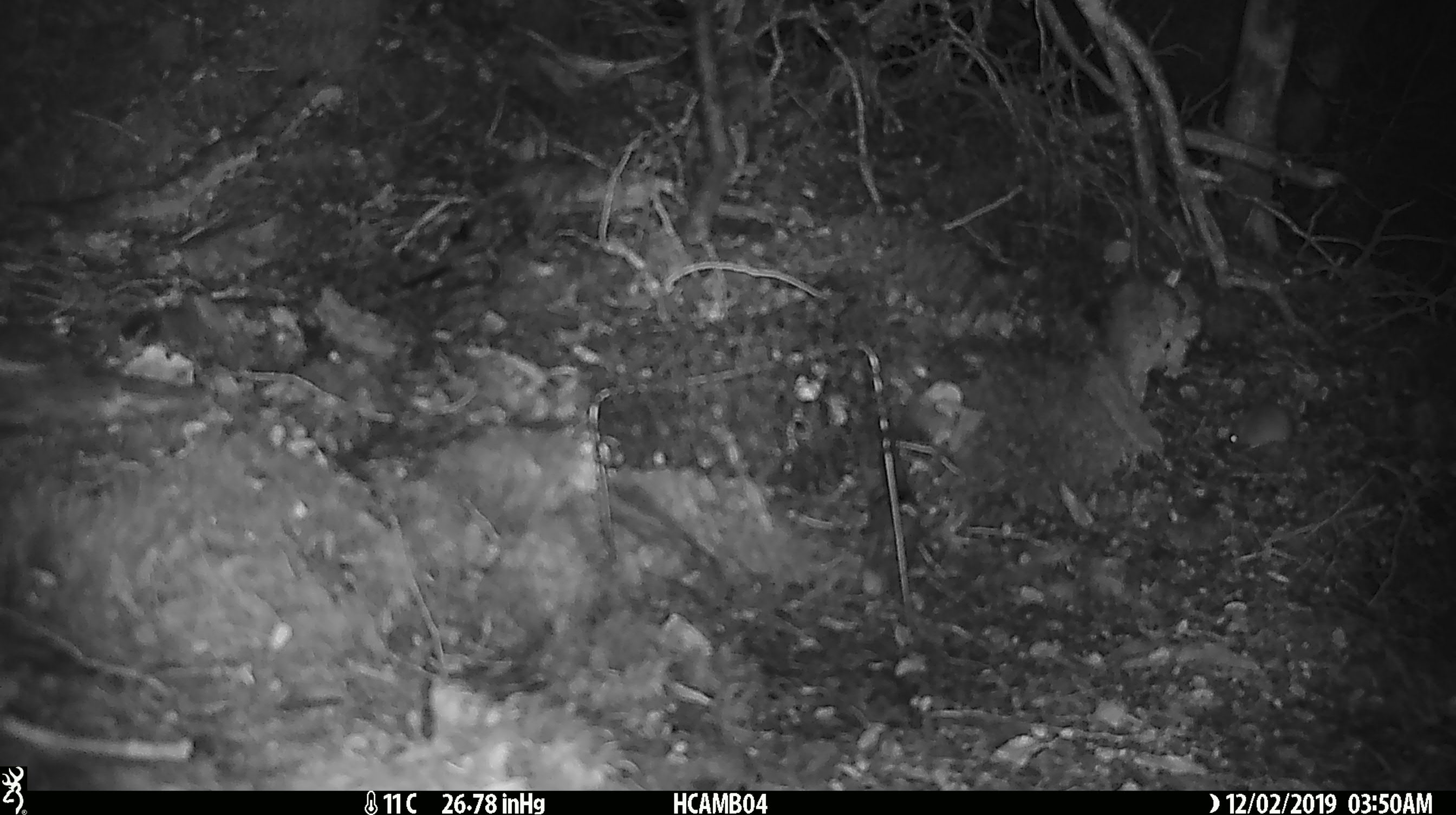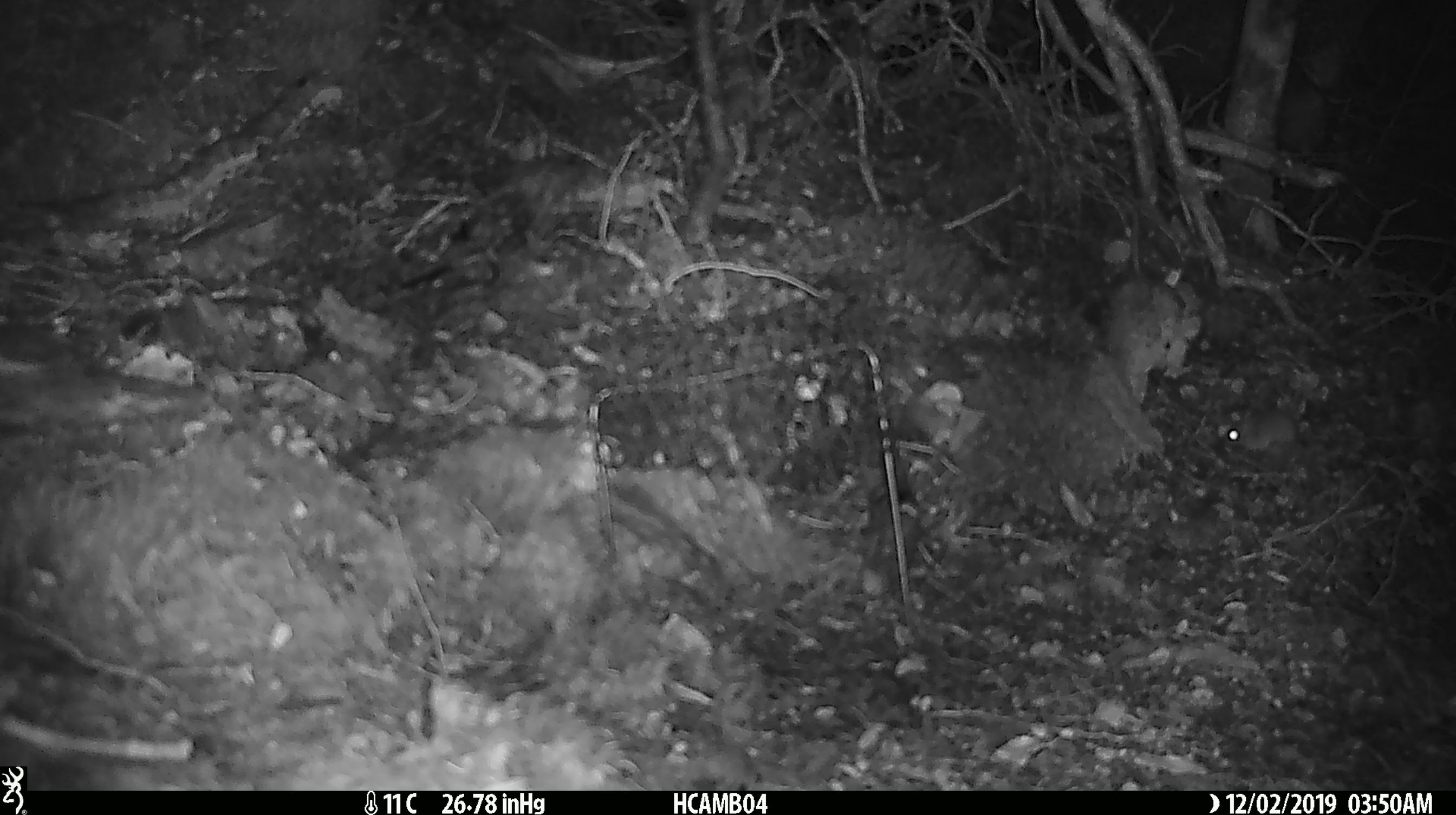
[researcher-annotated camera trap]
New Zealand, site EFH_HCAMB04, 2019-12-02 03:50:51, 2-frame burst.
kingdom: Animalia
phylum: Chordata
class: Mammalia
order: Rodentia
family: Muridae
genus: Mus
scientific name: Mus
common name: mouse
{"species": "mouse (Mus)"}